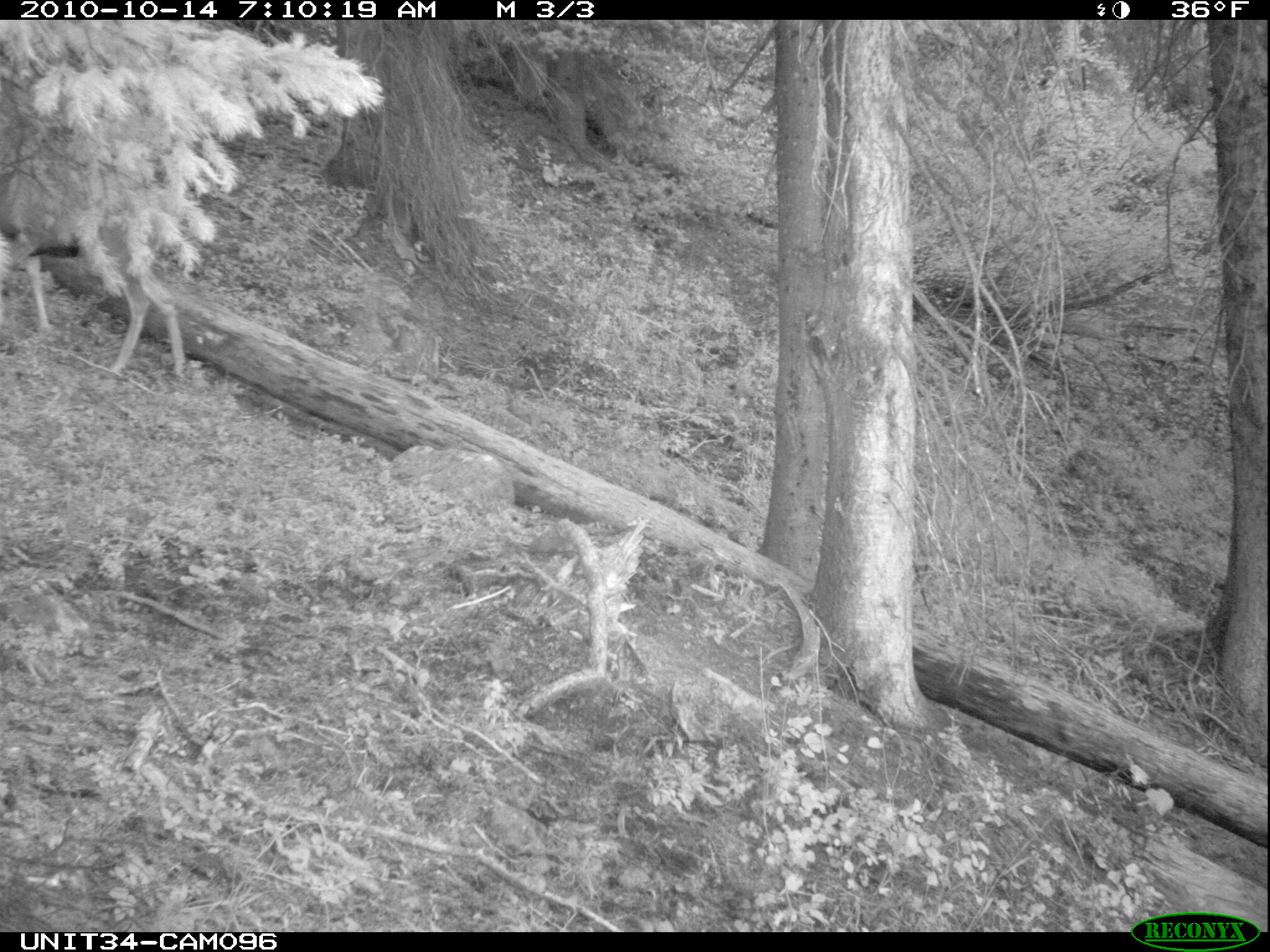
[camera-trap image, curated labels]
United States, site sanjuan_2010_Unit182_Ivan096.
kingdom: Animalia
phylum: Chordata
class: Mammalia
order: Artiodactyla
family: Cervidae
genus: Odocoileus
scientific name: Odocoileus hemionus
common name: mule deer